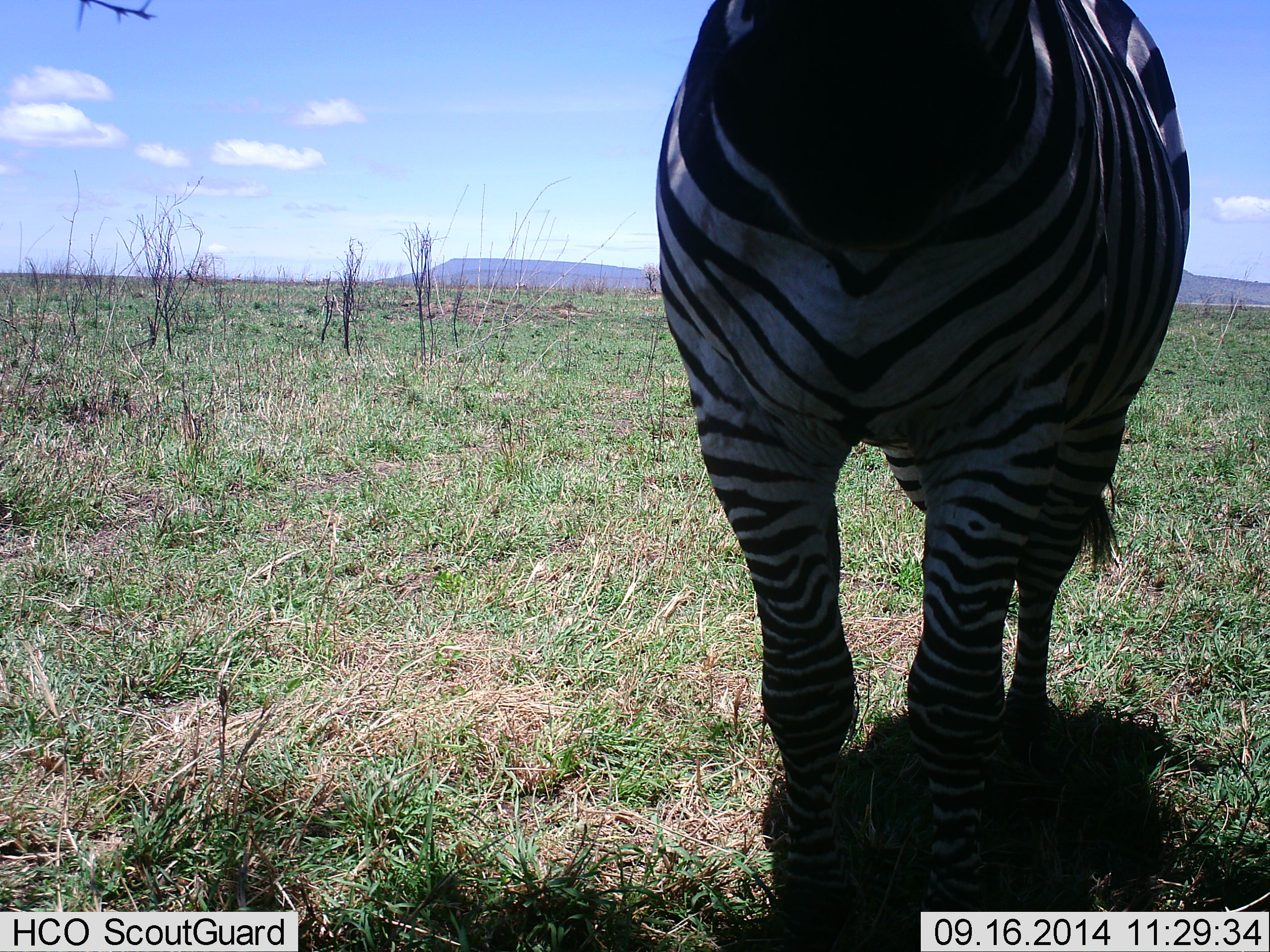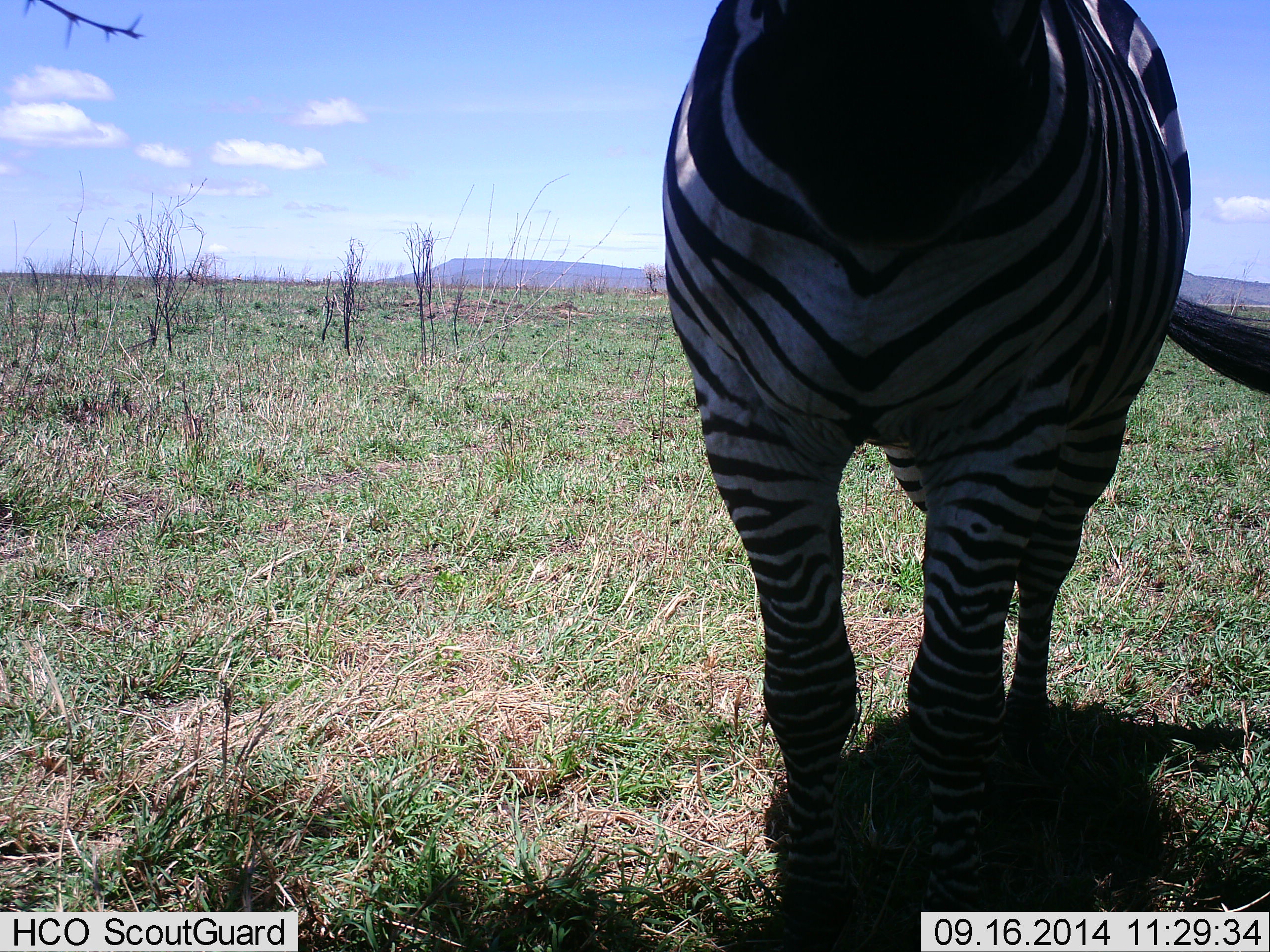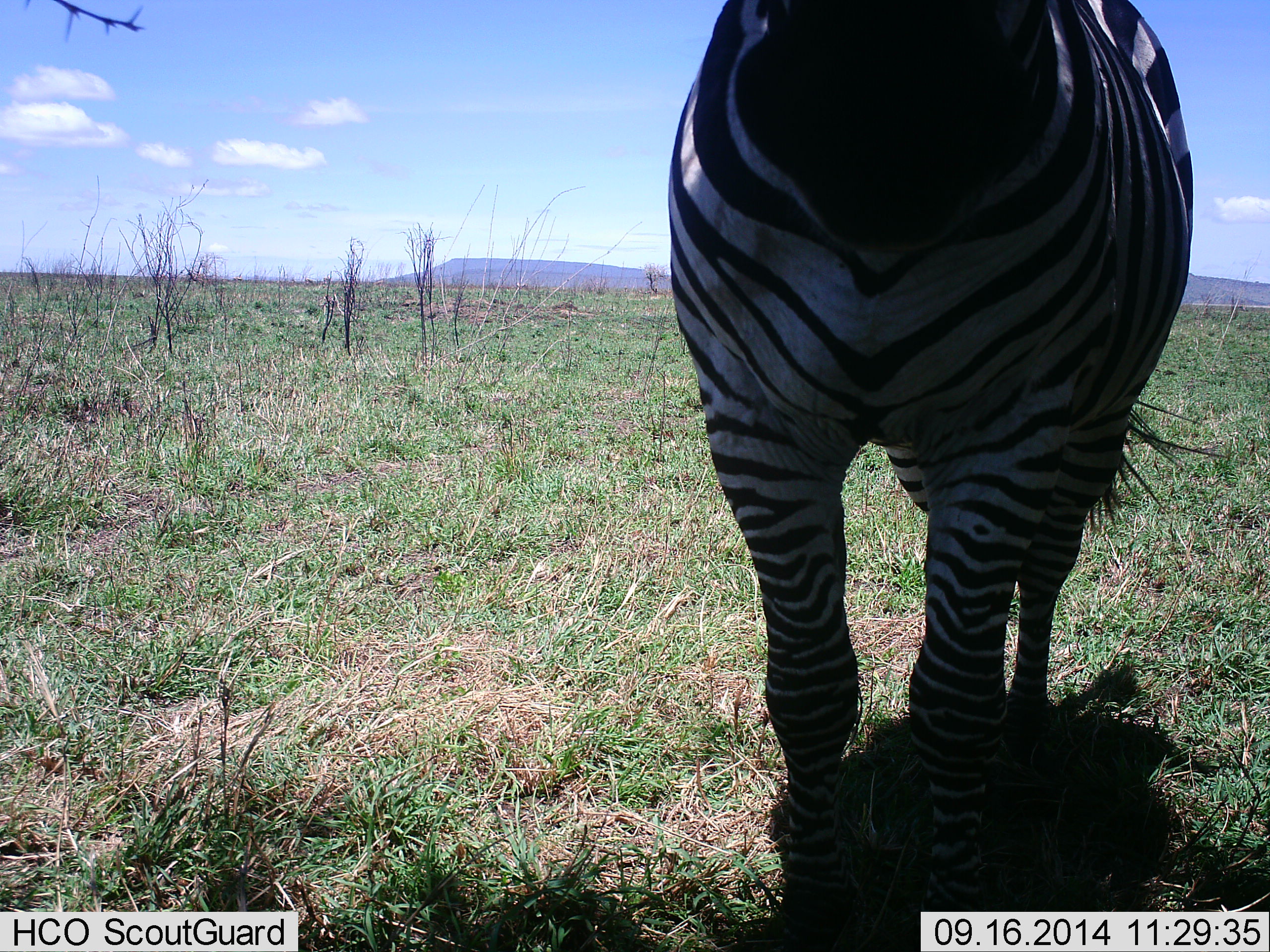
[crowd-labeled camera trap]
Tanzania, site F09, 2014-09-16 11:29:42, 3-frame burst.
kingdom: Animalia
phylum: Chordata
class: Mammalia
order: Perissodactyla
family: Equidae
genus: Equus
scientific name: Equus quagga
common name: plains zebra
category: zebra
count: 1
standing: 100%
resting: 0%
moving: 0%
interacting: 0%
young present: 0%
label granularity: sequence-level